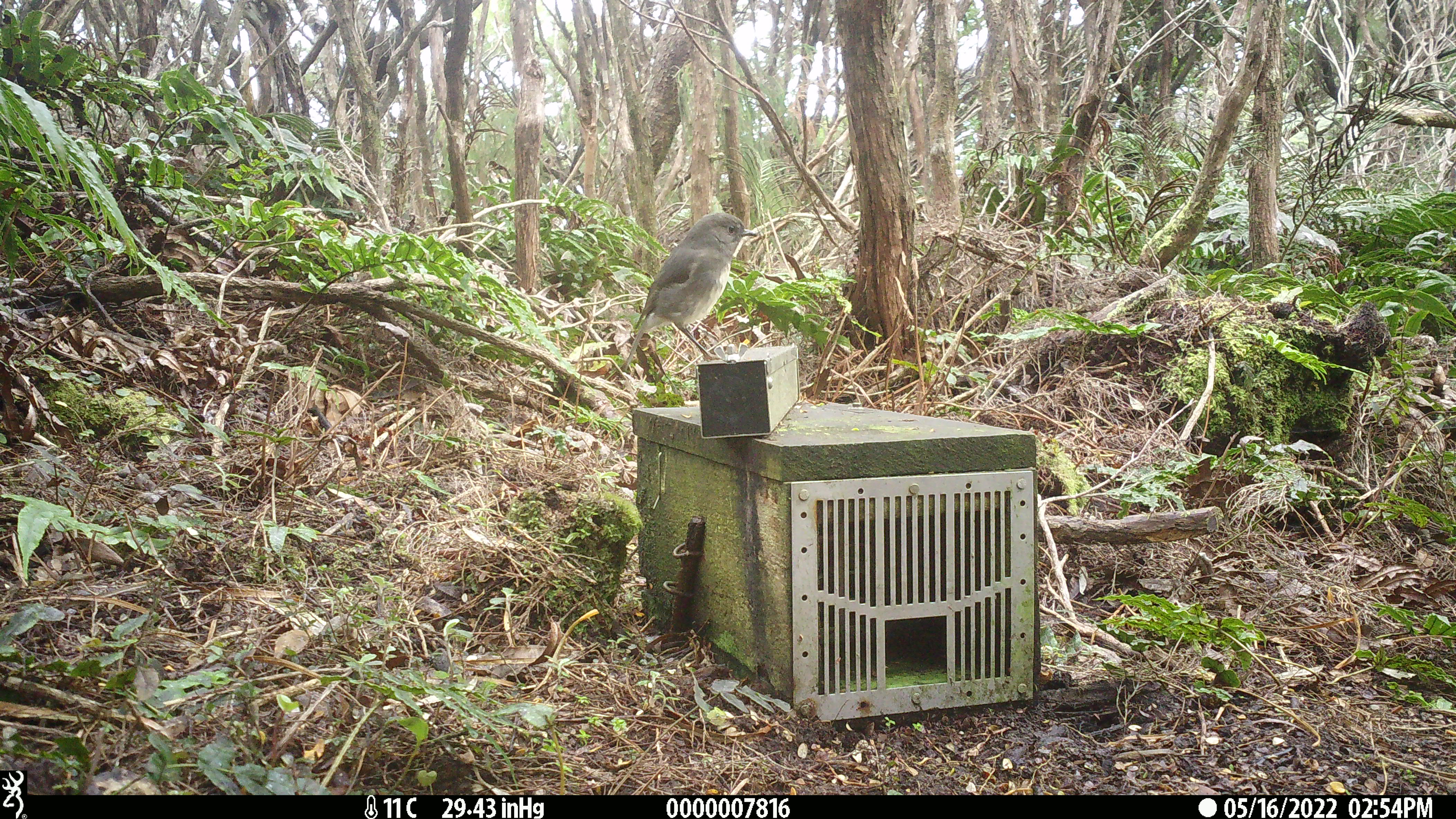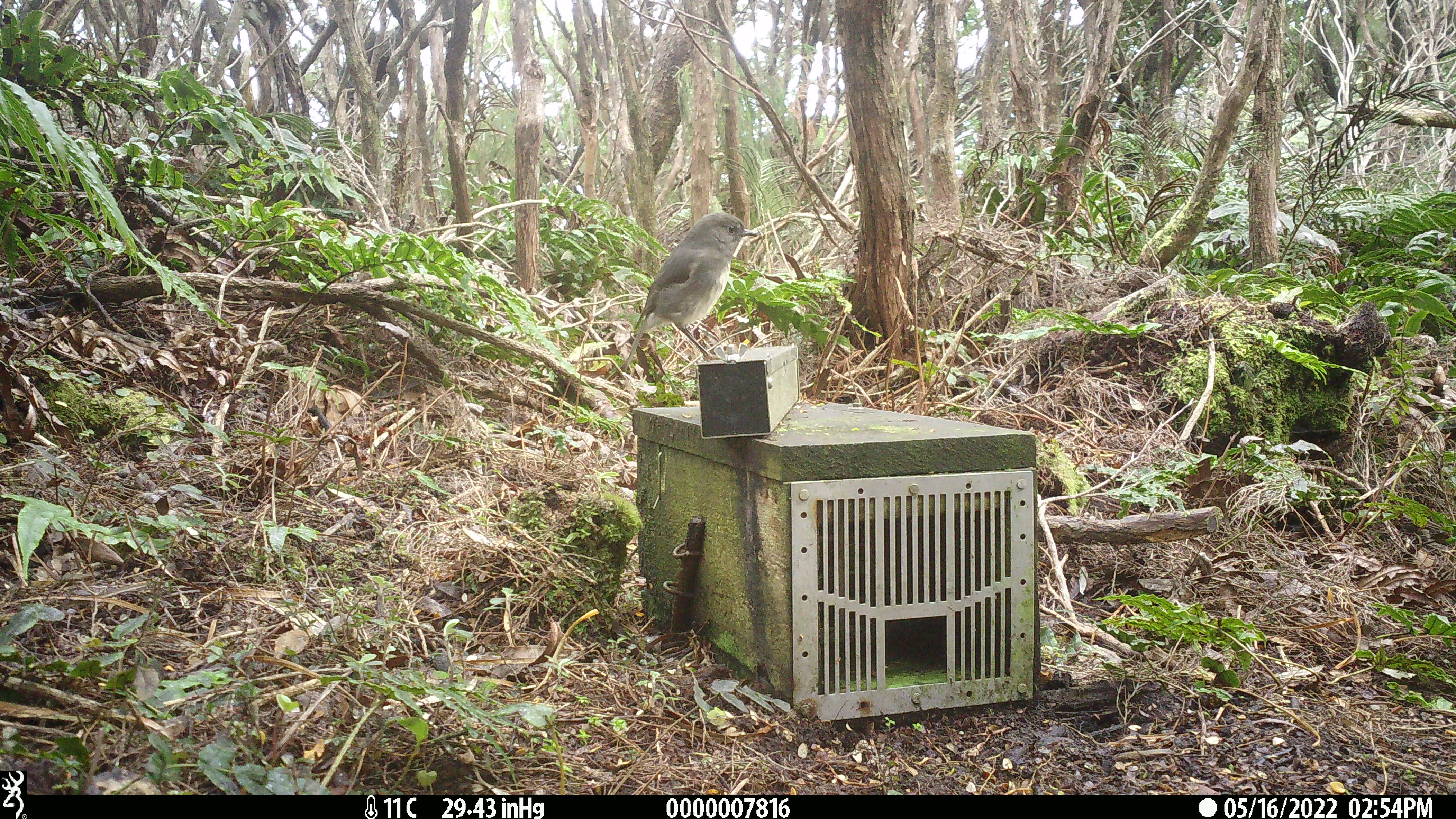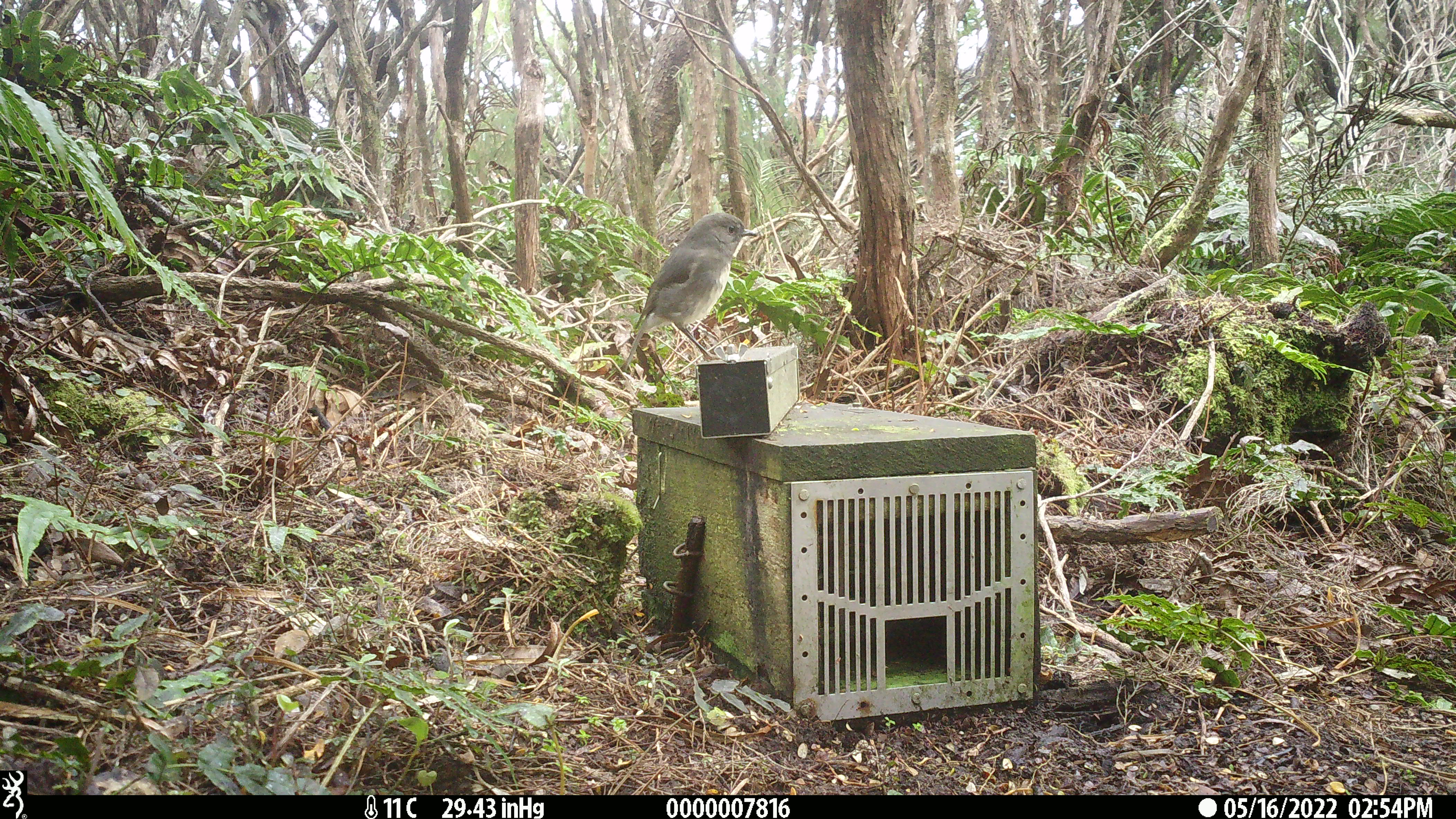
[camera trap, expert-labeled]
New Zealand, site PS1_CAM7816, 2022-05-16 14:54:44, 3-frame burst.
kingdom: Animalia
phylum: Chordata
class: Aves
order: Passeriformes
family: Petroicidae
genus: Petroica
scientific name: Petroica australis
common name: new zealand robin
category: robin